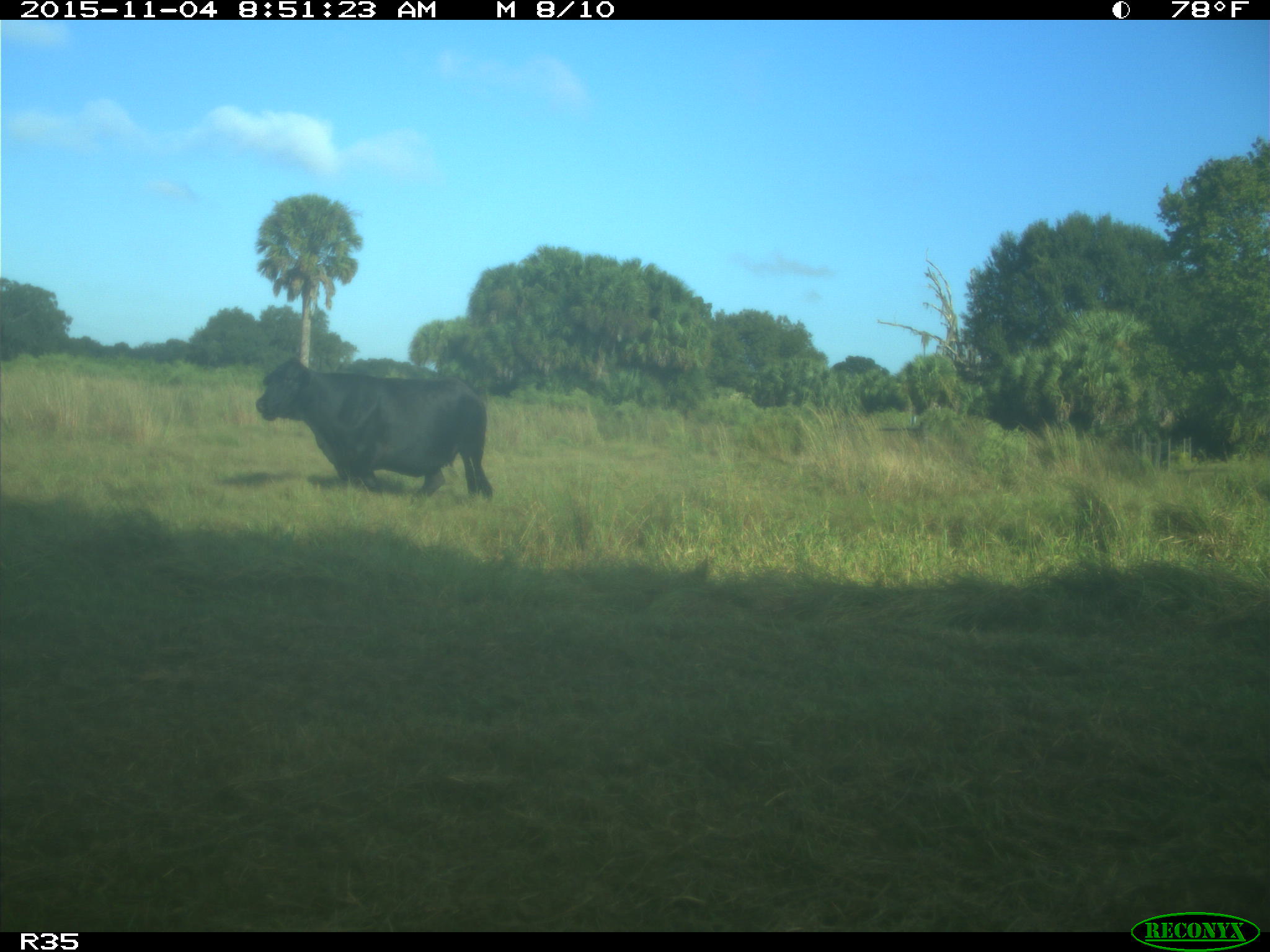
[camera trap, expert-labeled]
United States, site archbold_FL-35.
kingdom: Animalia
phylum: Chordata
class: Mammalia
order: Artiodactyla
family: Bovidae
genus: Bos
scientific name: Bos taurus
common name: domestic cow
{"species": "Bos taurus (domestic cow)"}